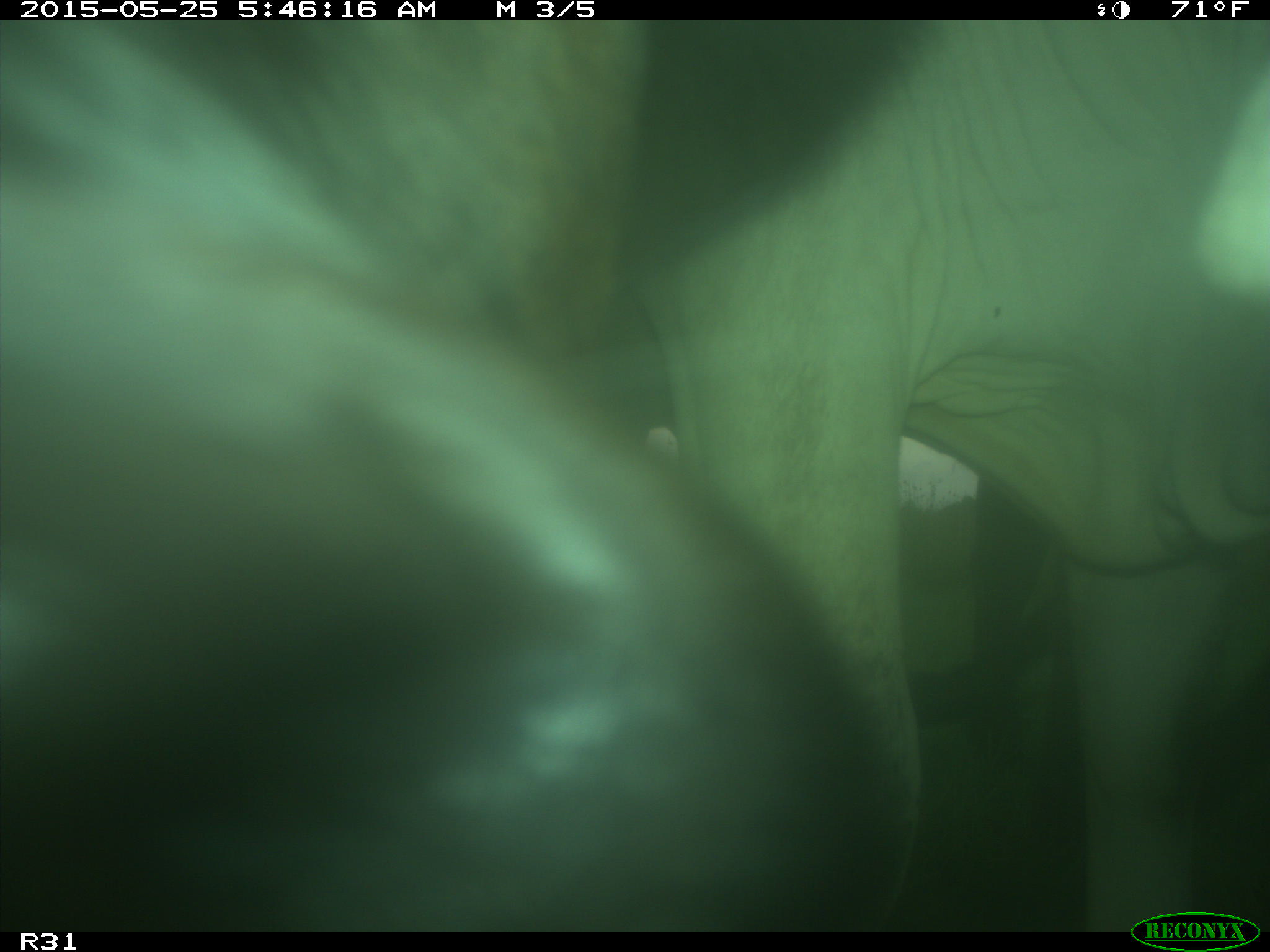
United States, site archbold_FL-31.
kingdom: Animalia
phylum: Chordata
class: Mammalia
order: Artiodactyla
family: Bovidae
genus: Bos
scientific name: Bos taurus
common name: domestic cow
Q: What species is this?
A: Bos taurus (domestic cow).